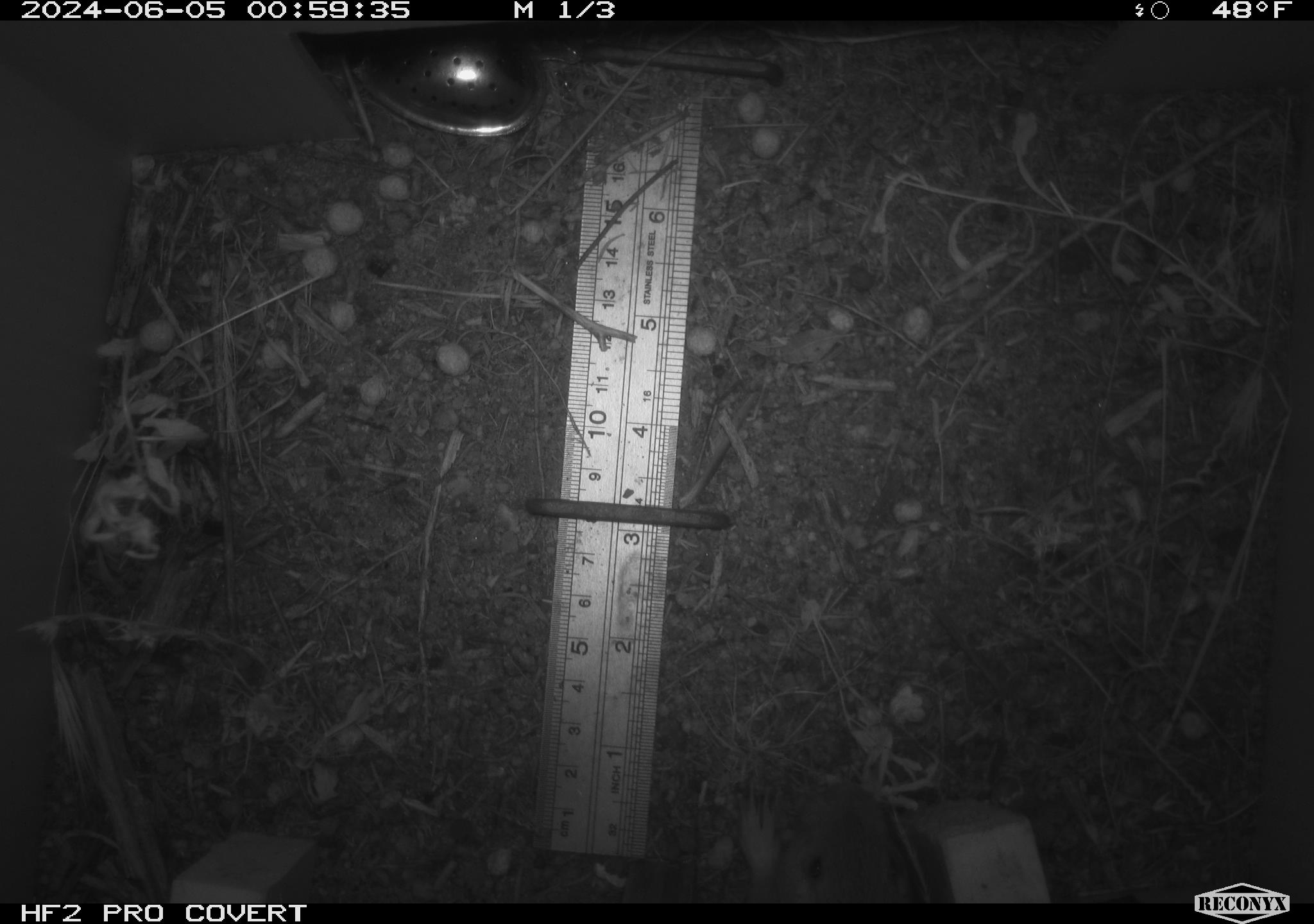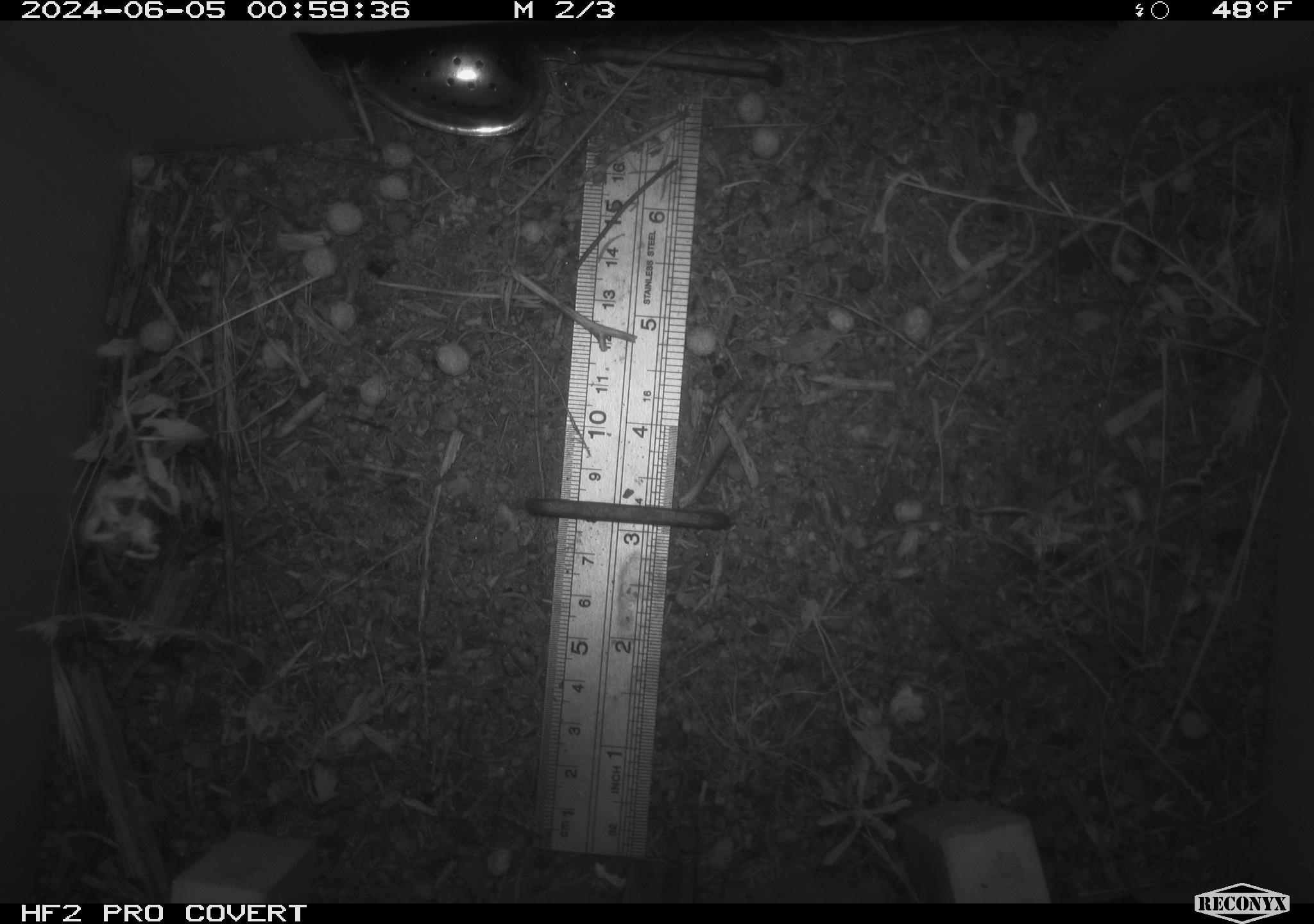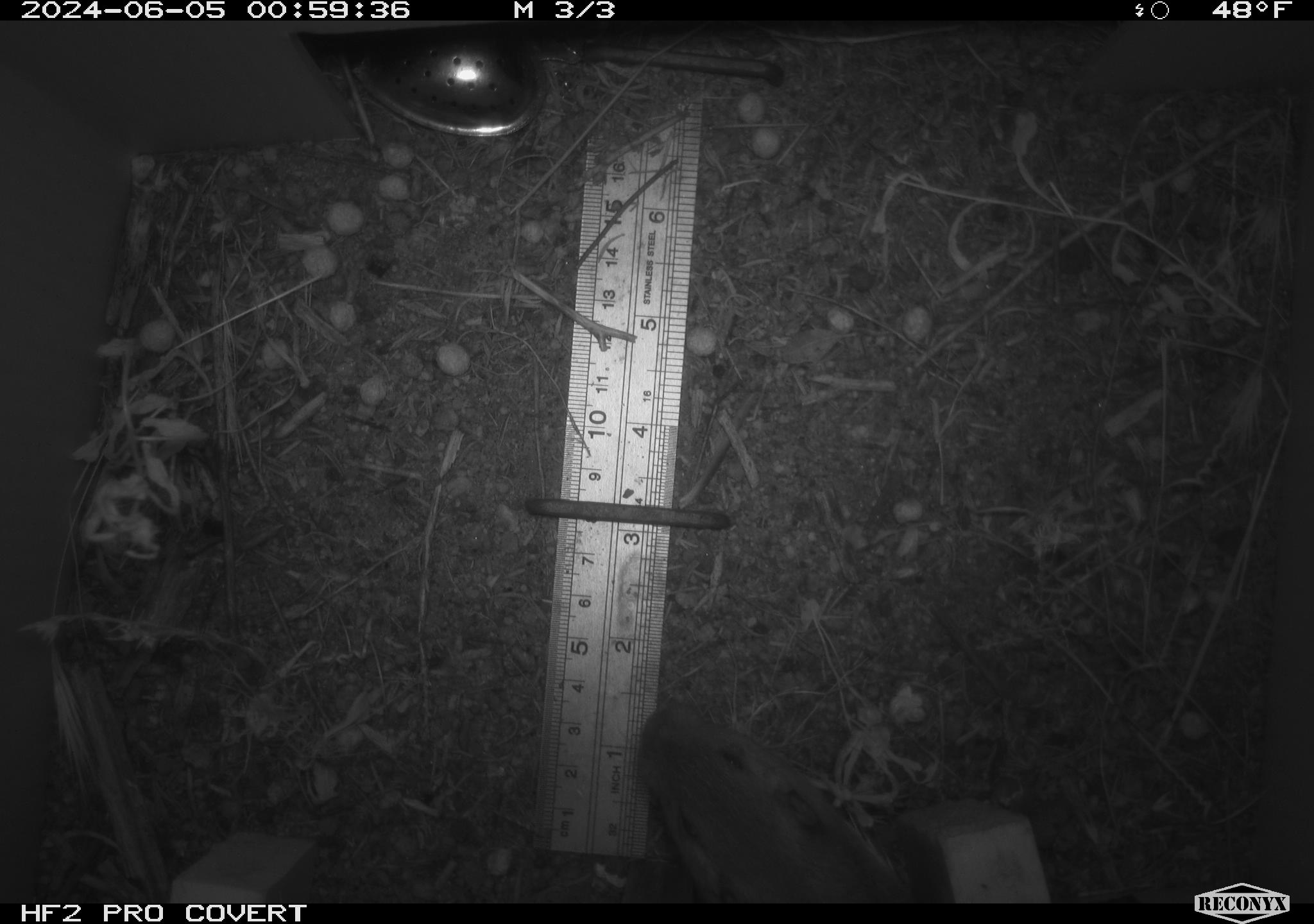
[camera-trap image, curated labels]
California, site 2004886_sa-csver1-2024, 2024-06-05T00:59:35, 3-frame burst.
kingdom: Animalia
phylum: Chordata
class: Mammalia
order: Rodentia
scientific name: Rodentia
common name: rodent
Rodent (Rodentia).